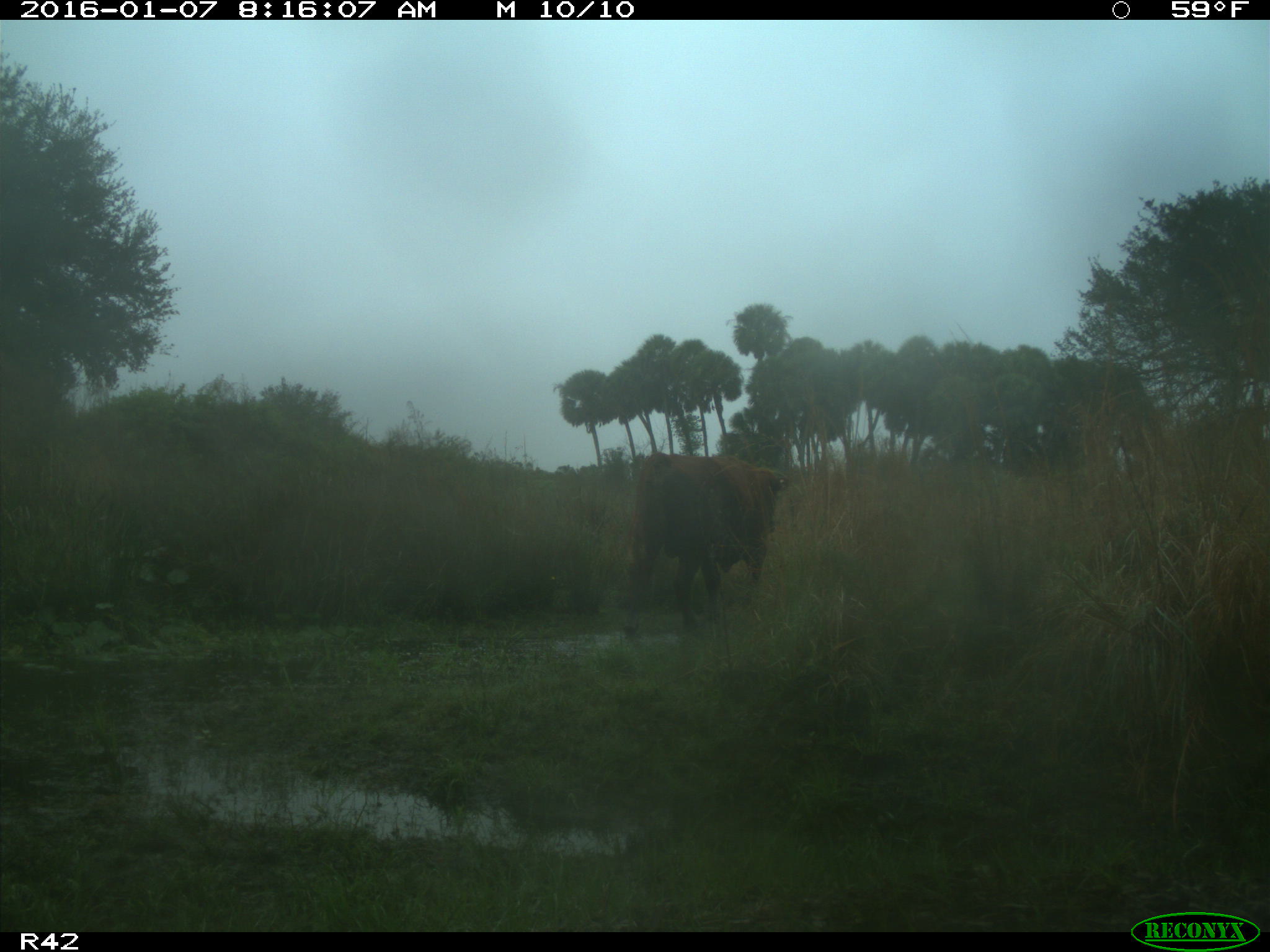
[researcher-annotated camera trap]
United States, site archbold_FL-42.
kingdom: Animalia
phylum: Chordata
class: Mammalia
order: Artiodactyla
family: Bovidae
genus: Bos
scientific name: Bos taurus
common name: domestic cow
Bos taurus (domestic cow).